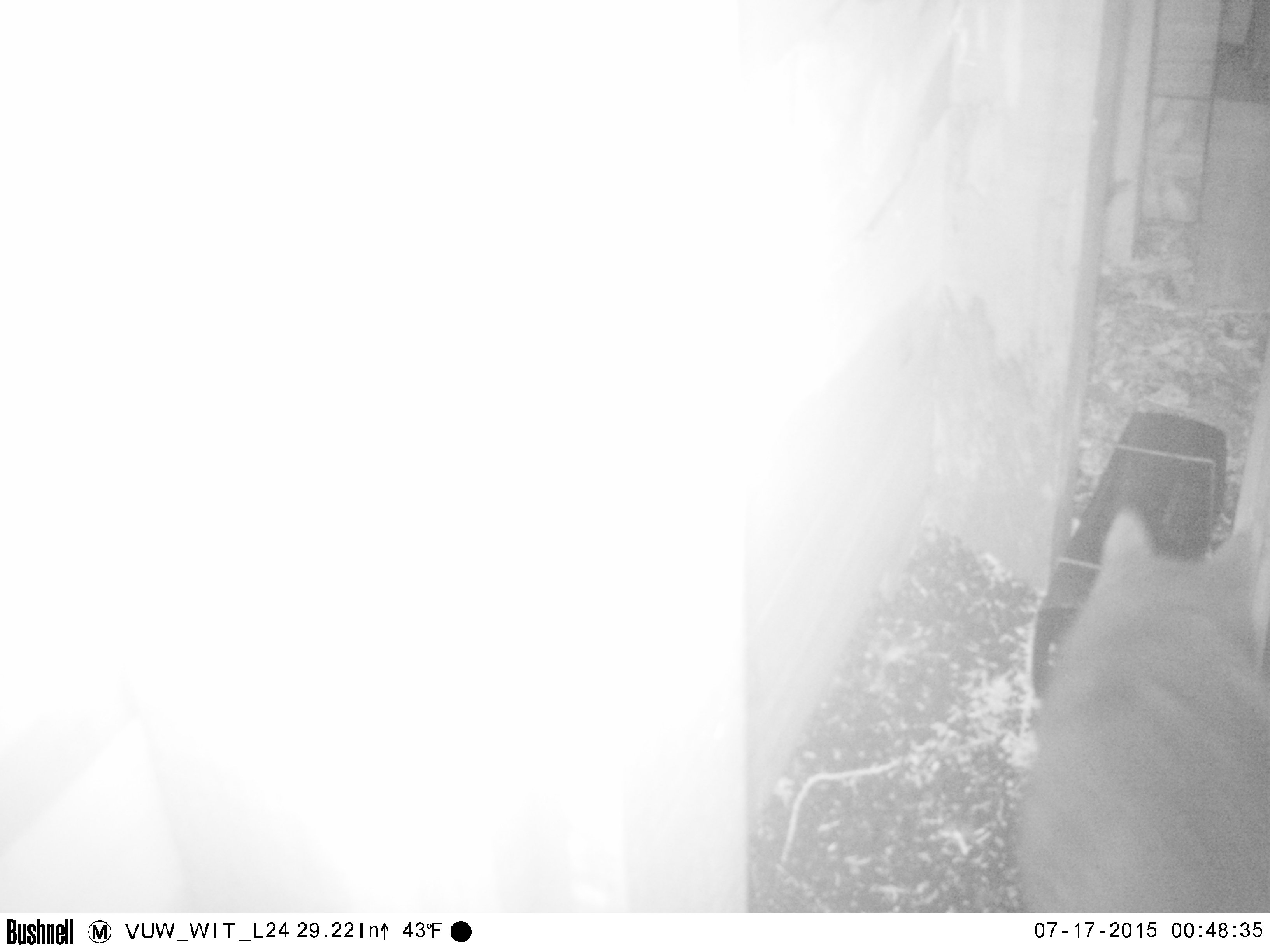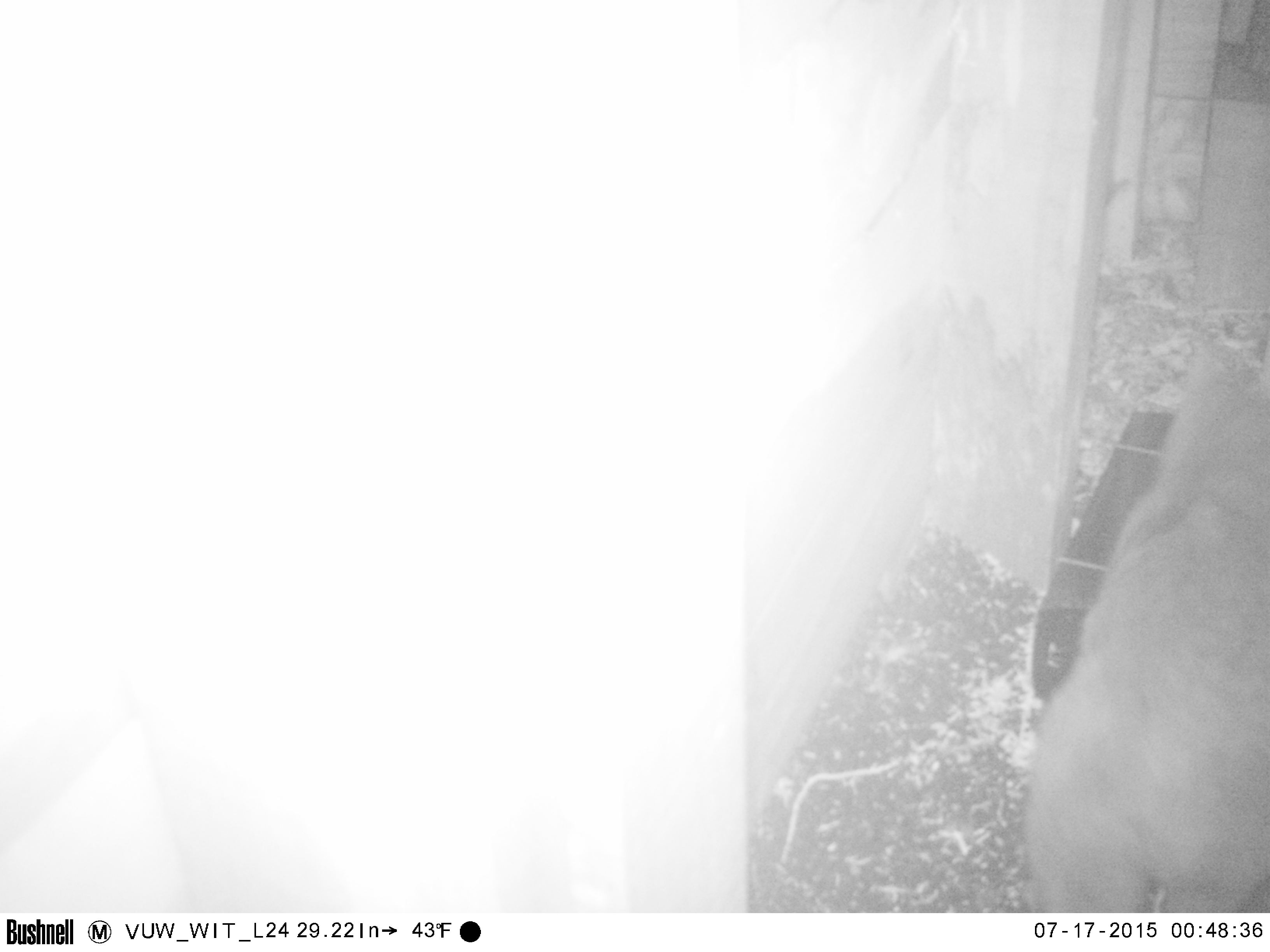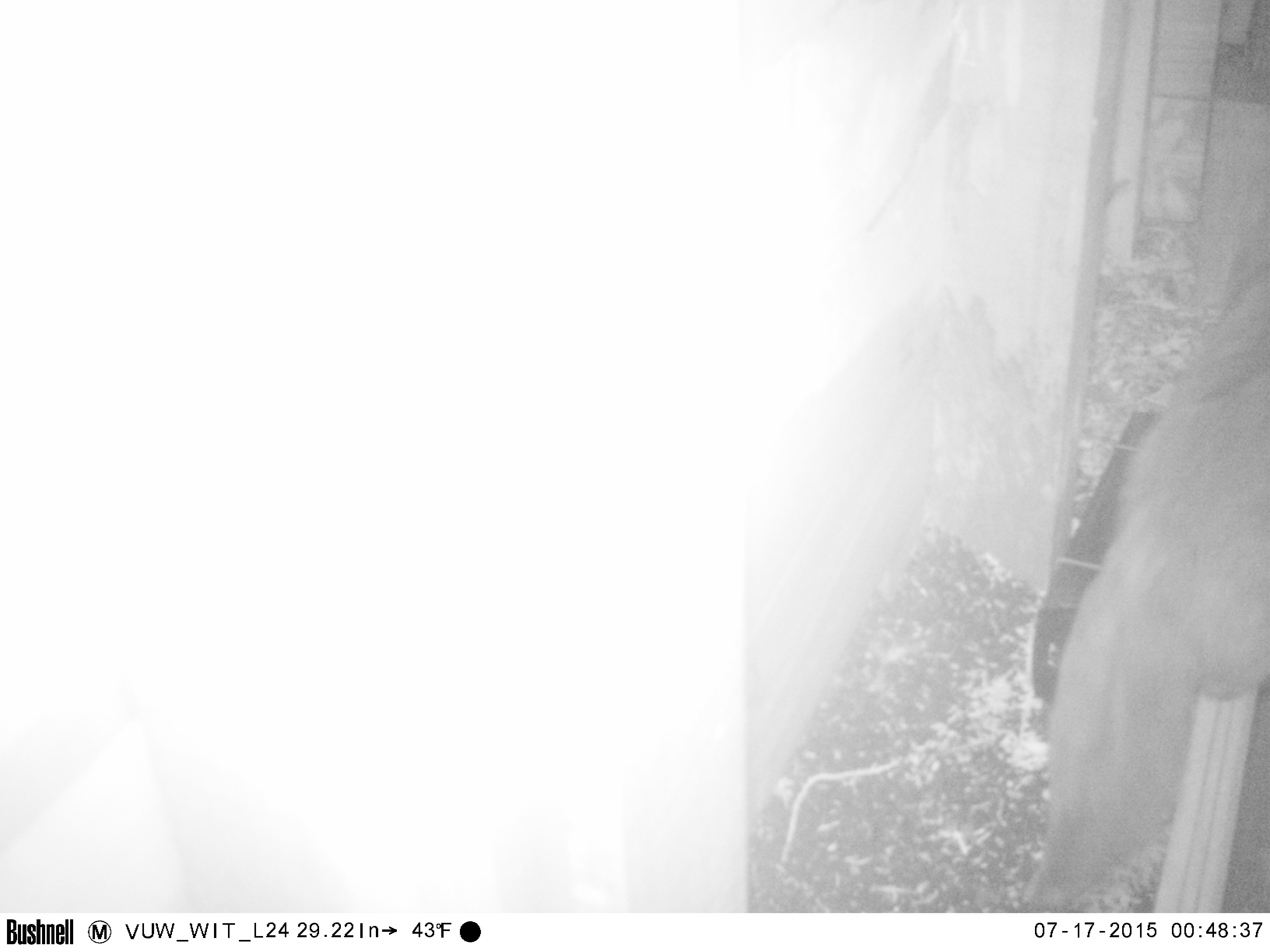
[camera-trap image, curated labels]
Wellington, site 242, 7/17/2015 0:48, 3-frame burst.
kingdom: Animalia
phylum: Chordata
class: Mammalia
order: Carnivora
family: Felidae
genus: Felis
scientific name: Felis catus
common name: cat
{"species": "cat (Felis catus)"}